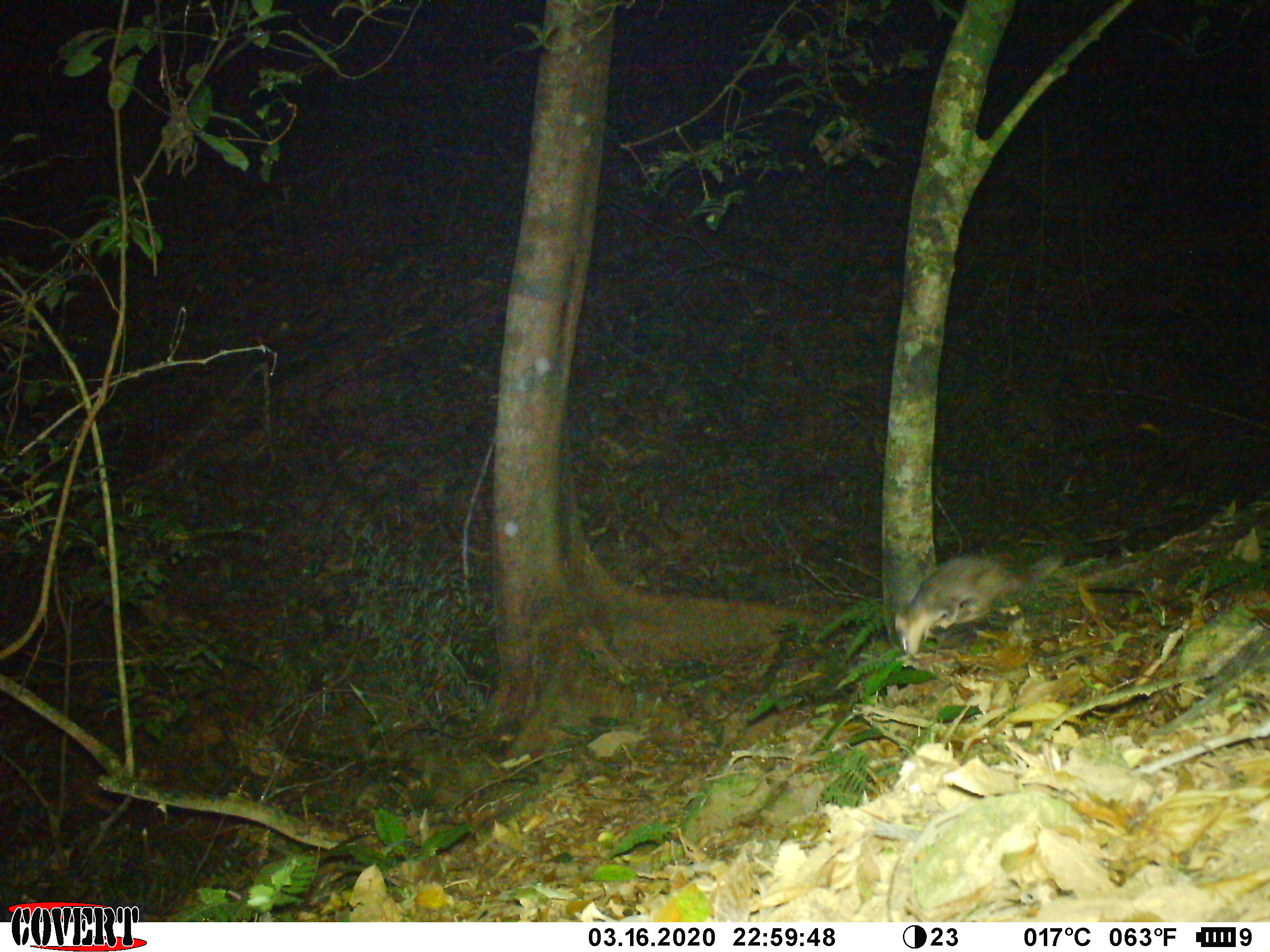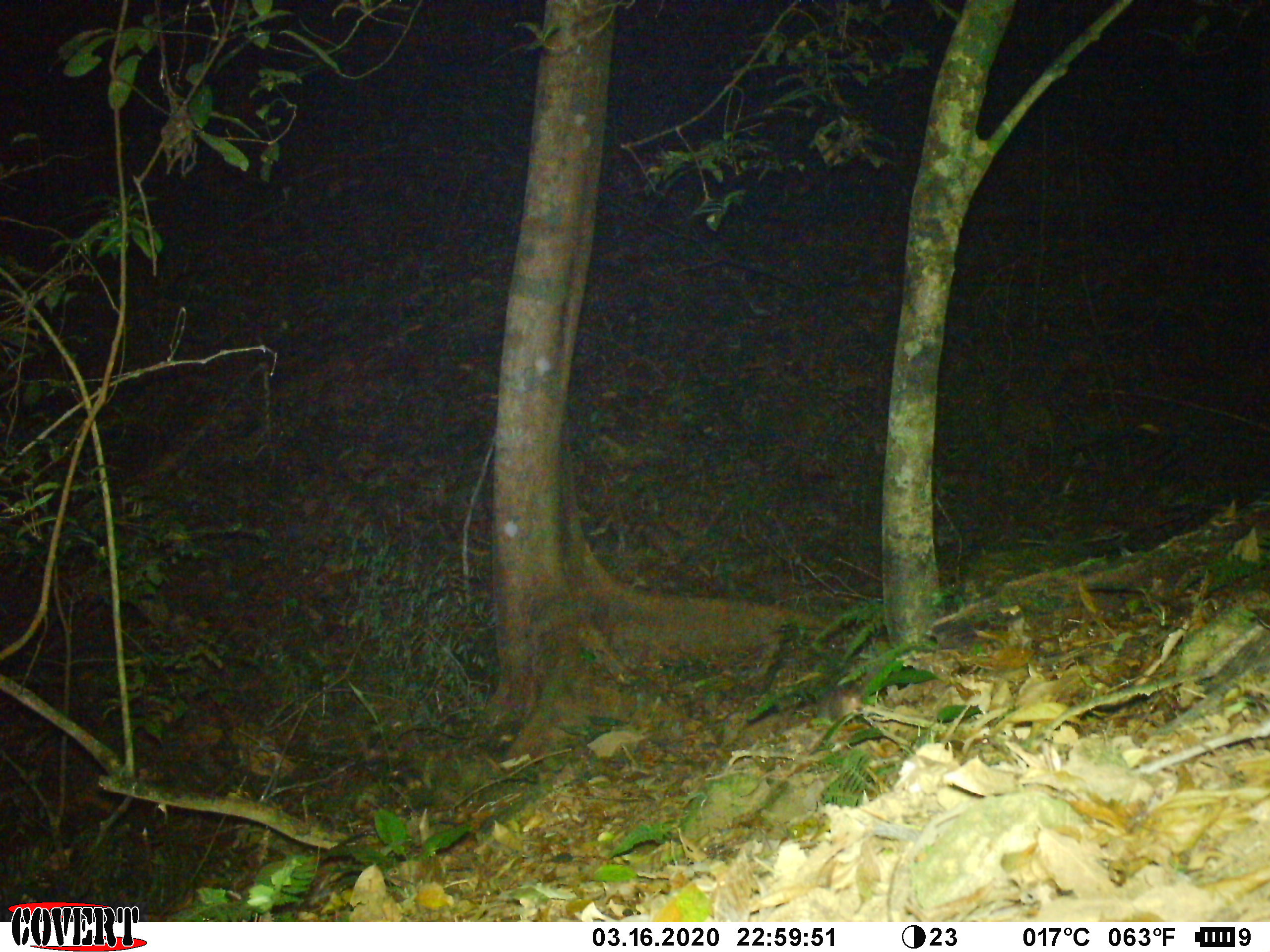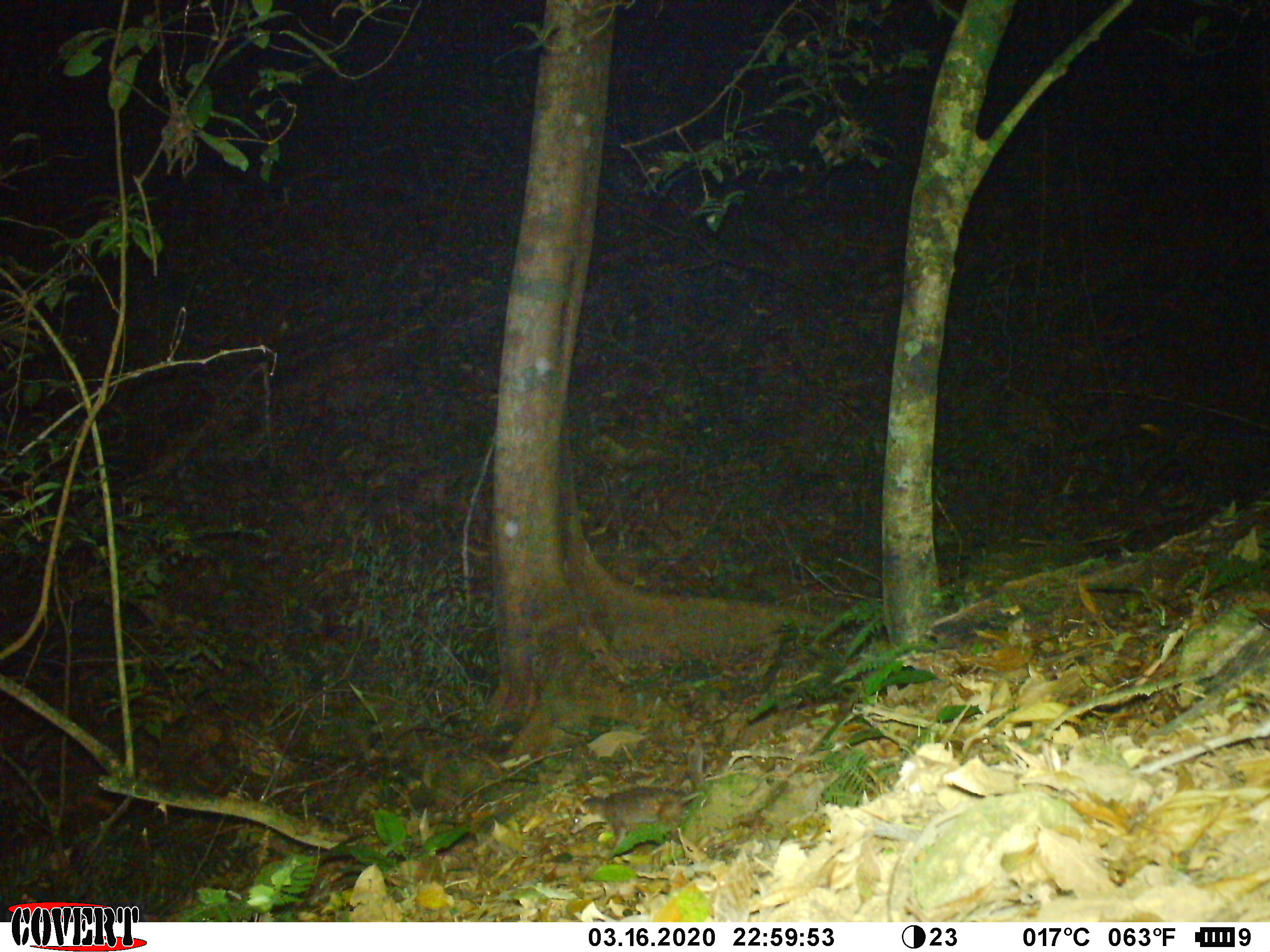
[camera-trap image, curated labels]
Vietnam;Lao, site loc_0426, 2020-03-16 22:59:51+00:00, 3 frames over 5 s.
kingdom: Animalia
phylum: Chordata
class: Mammalia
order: Carnivora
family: Mustelidae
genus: Melogale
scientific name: Melogale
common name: ferret badger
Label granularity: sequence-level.